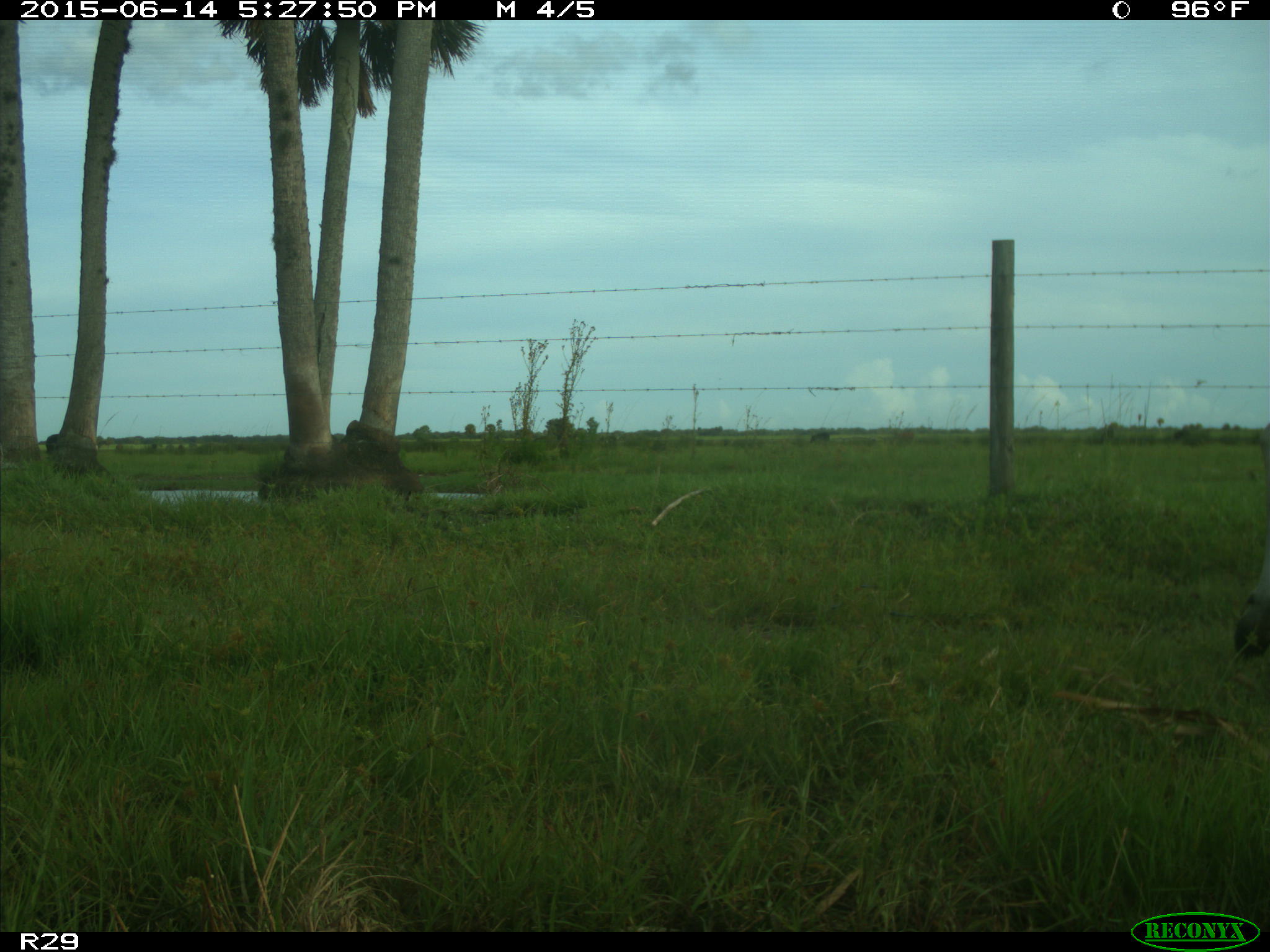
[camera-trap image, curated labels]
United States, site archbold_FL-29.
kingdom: Animalia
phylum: Chordata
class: Mammalia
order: Artiodactyla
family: Bovidae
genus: Bos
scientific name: Bos taurus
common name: domestic cow